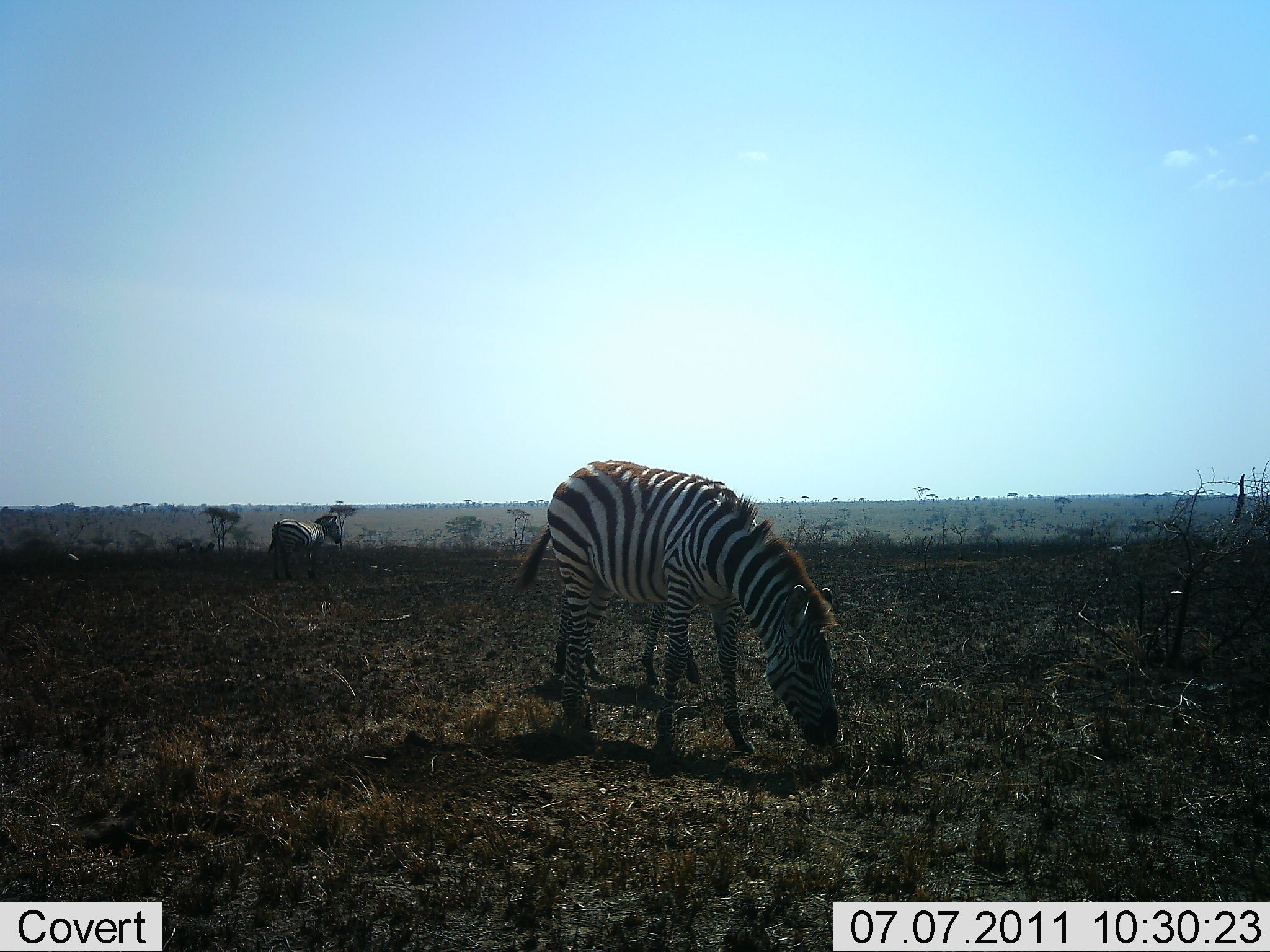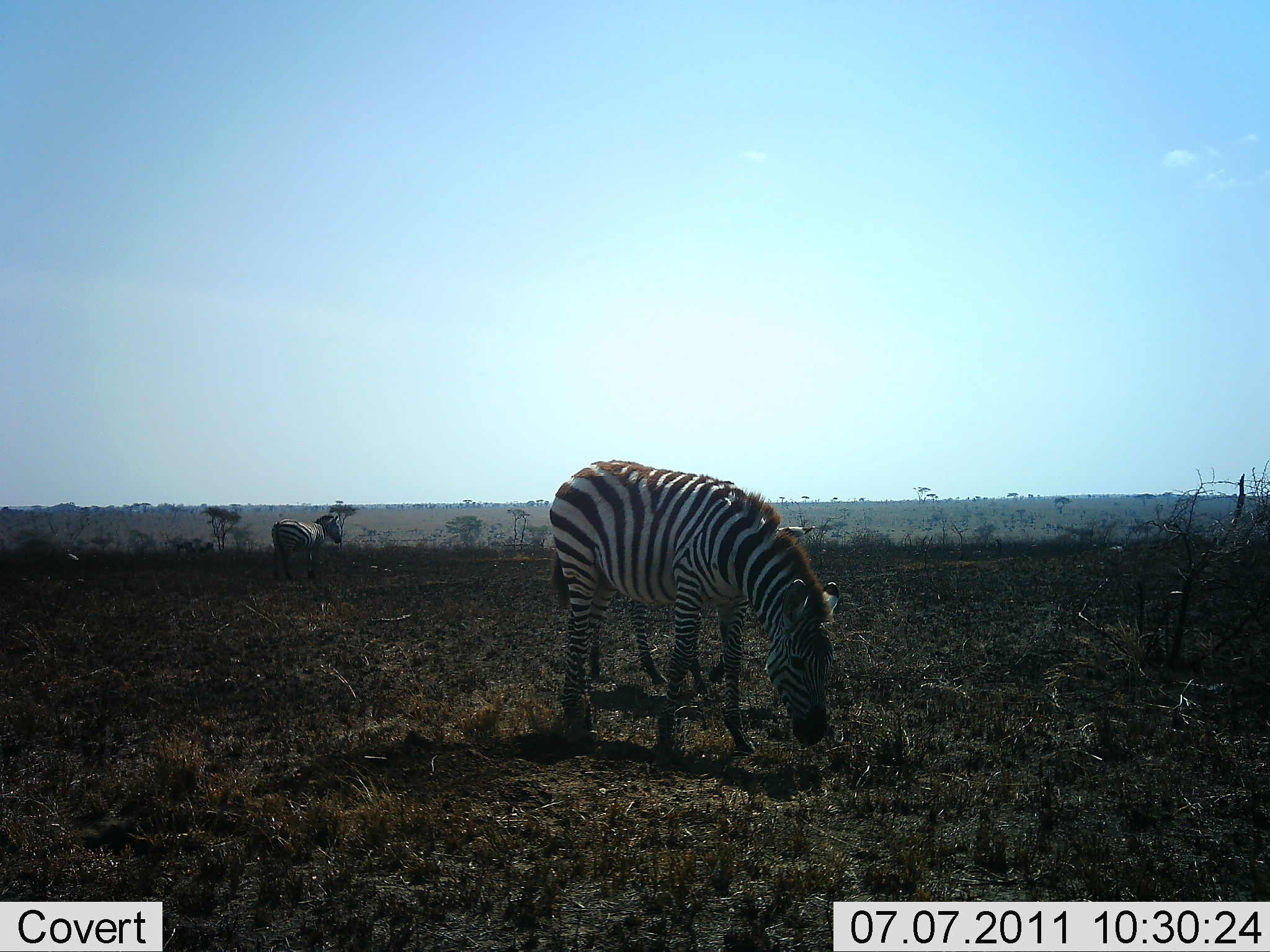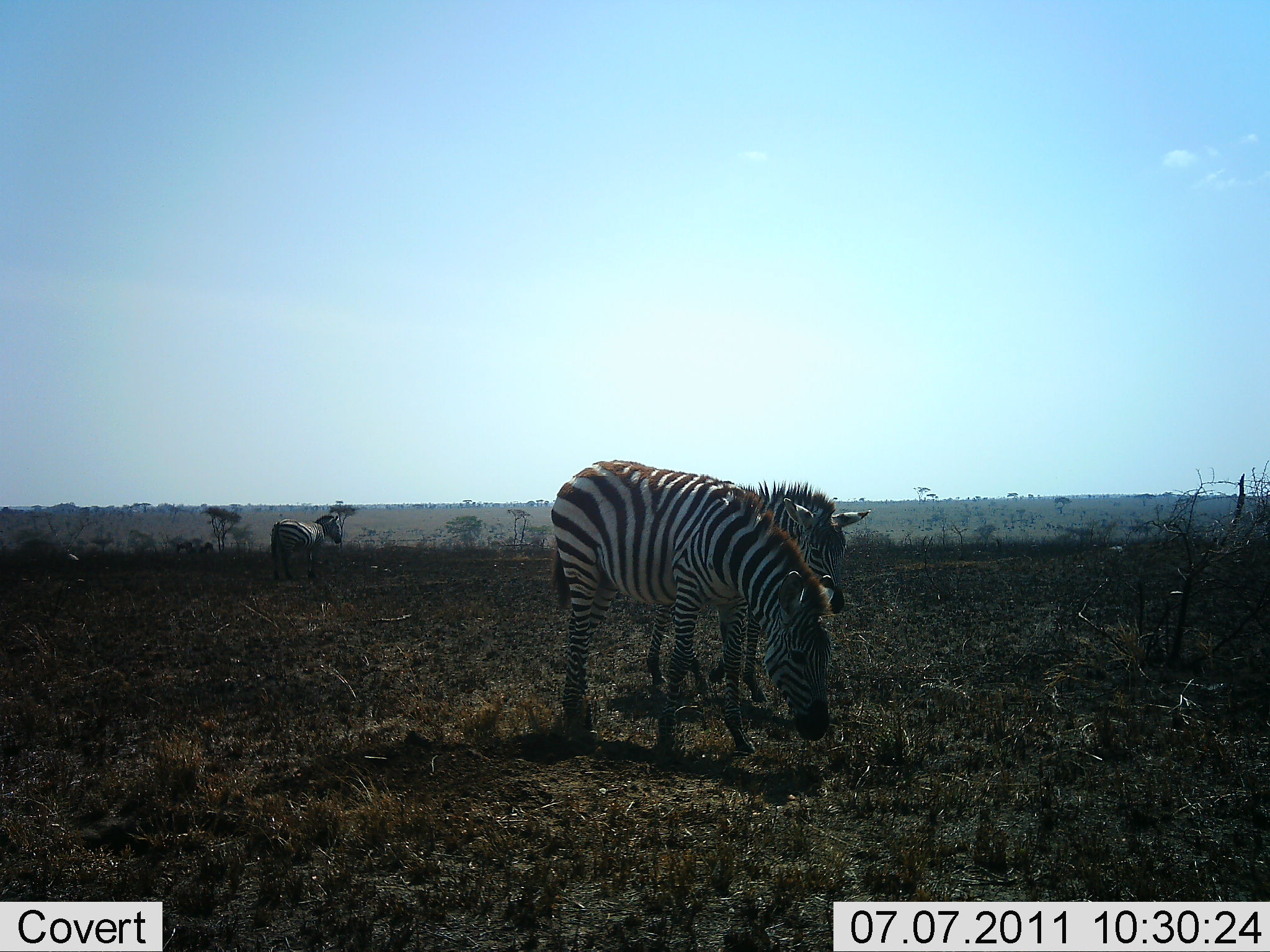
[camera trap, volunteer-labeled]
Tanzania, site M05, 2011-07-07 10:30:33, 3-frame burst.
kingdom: Animalia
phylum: Chordata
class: Mammalia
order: Perissodactyla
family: Equidae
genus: Equus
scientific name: Equus quagga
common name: plains zebra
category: zebra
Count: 3.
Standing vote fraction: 58%.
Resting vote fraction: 0%.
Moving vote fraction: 0%.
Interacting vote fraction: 0%.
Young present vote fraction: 0%.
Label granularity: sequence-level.